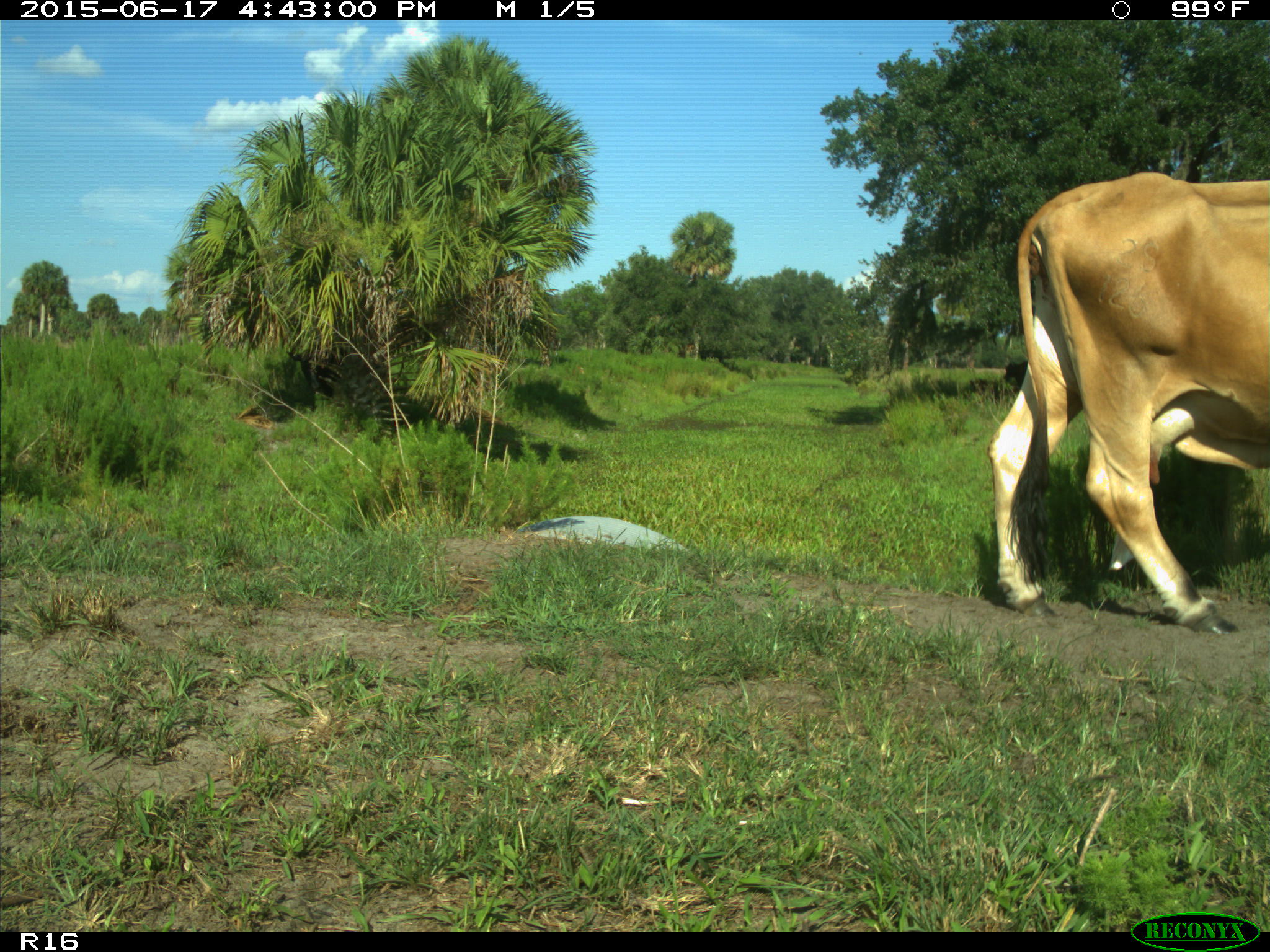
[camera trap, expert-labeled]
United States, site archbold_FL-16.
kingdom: Animalia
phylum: Chordata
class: Mammalia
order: Artiodactyla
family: Bovidae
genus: Bos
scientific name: Bos taurus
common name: domestic cow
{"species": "Bos taurus (domestic cow)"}